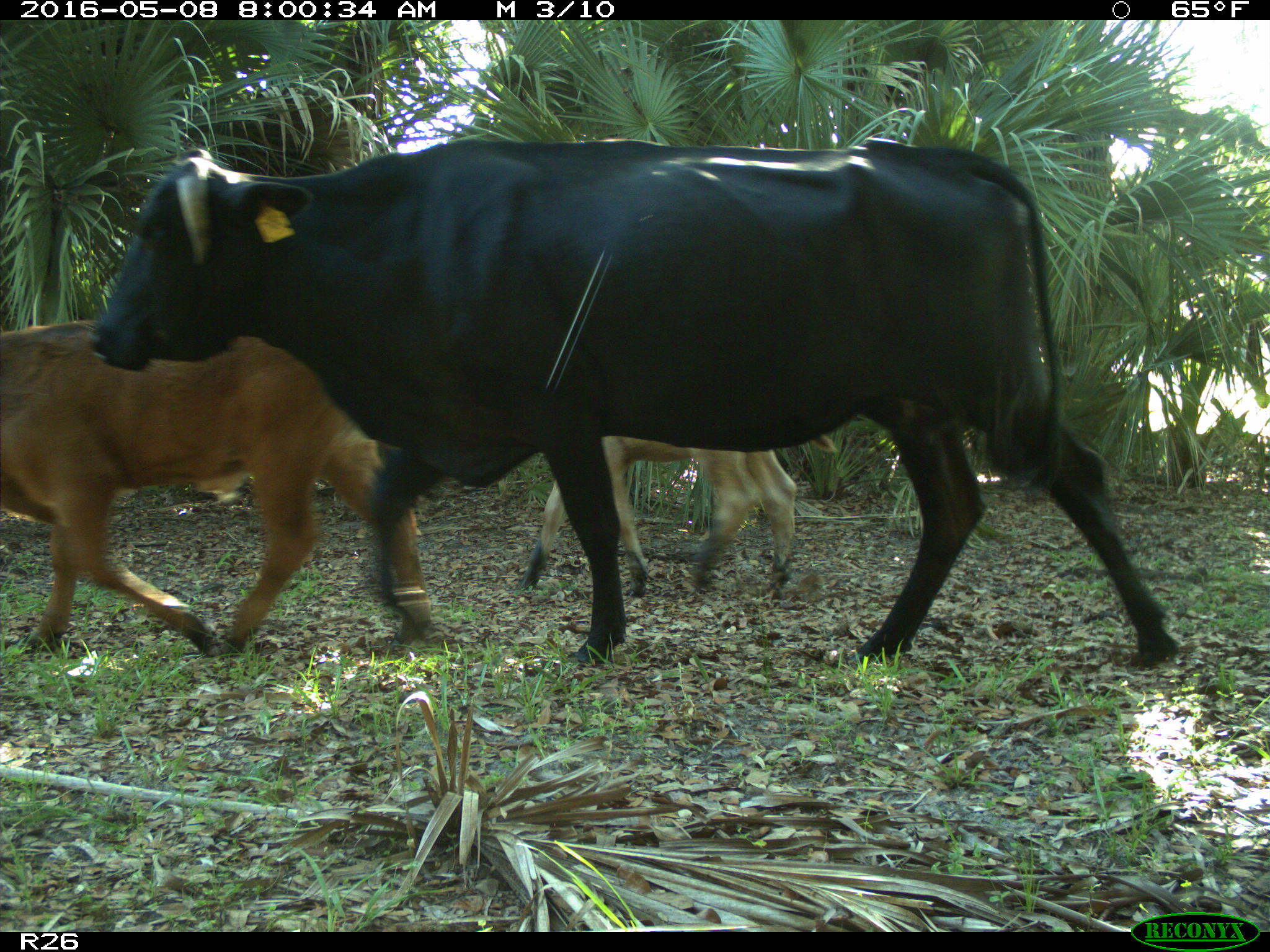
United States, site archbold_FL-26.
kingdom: Animalia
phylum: Chordata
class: Mammalia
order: Artiodactyla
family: Bovidae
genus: Bos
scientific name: Bos taurus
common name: domestic cow